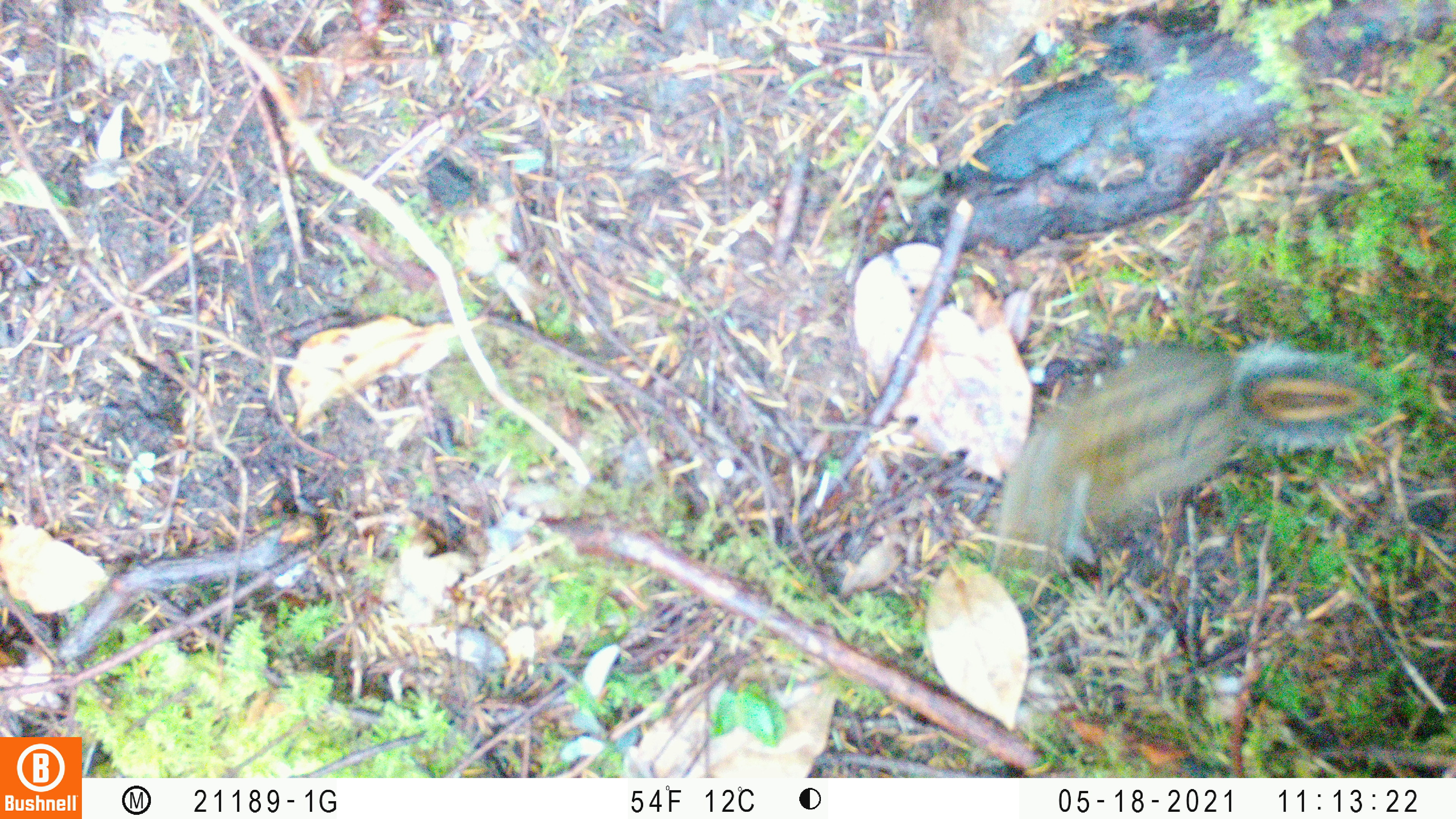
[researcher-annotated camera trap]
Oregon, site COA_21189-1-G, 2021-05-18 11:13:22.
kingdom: Animalia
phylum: Chordata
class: Mammalia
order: Rodentia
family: Sciuridae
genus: Neotamias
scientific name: Neotamias townsendii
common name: townsend's chipmunk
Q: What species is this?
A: Townsend's chipmunk (Neotamias townsendii).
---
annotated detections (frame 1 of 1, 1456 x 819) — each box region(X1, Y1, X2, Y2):
townsend's chipmunk: region(990, 334, 1396, 563)